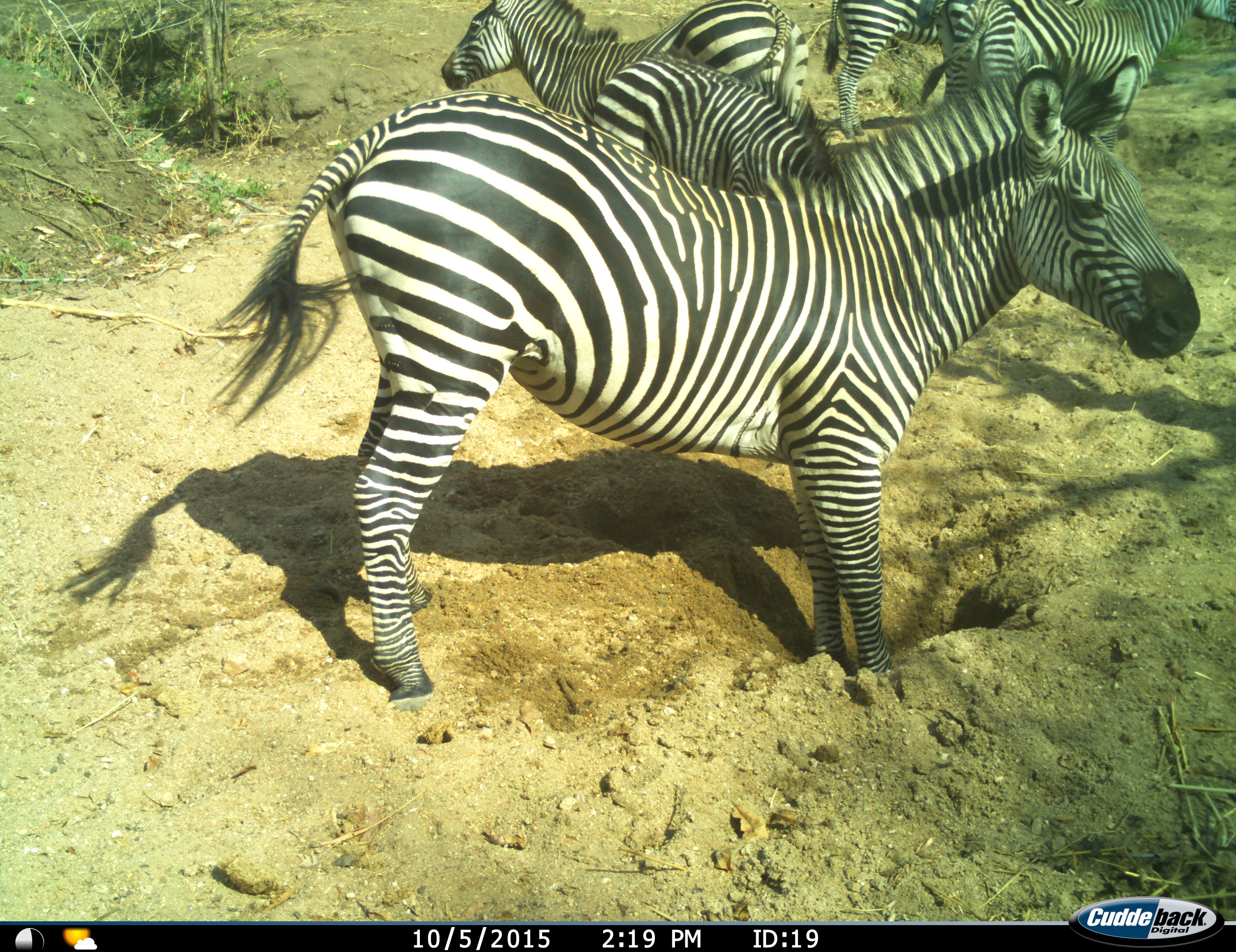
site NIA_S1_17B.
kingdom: Animalia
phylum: Chordata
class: Mammalia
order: Perissodactyla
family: Equidae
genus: Equus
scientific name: Equus quagga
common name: plains zebra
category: zebraplains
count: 5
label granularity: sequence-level